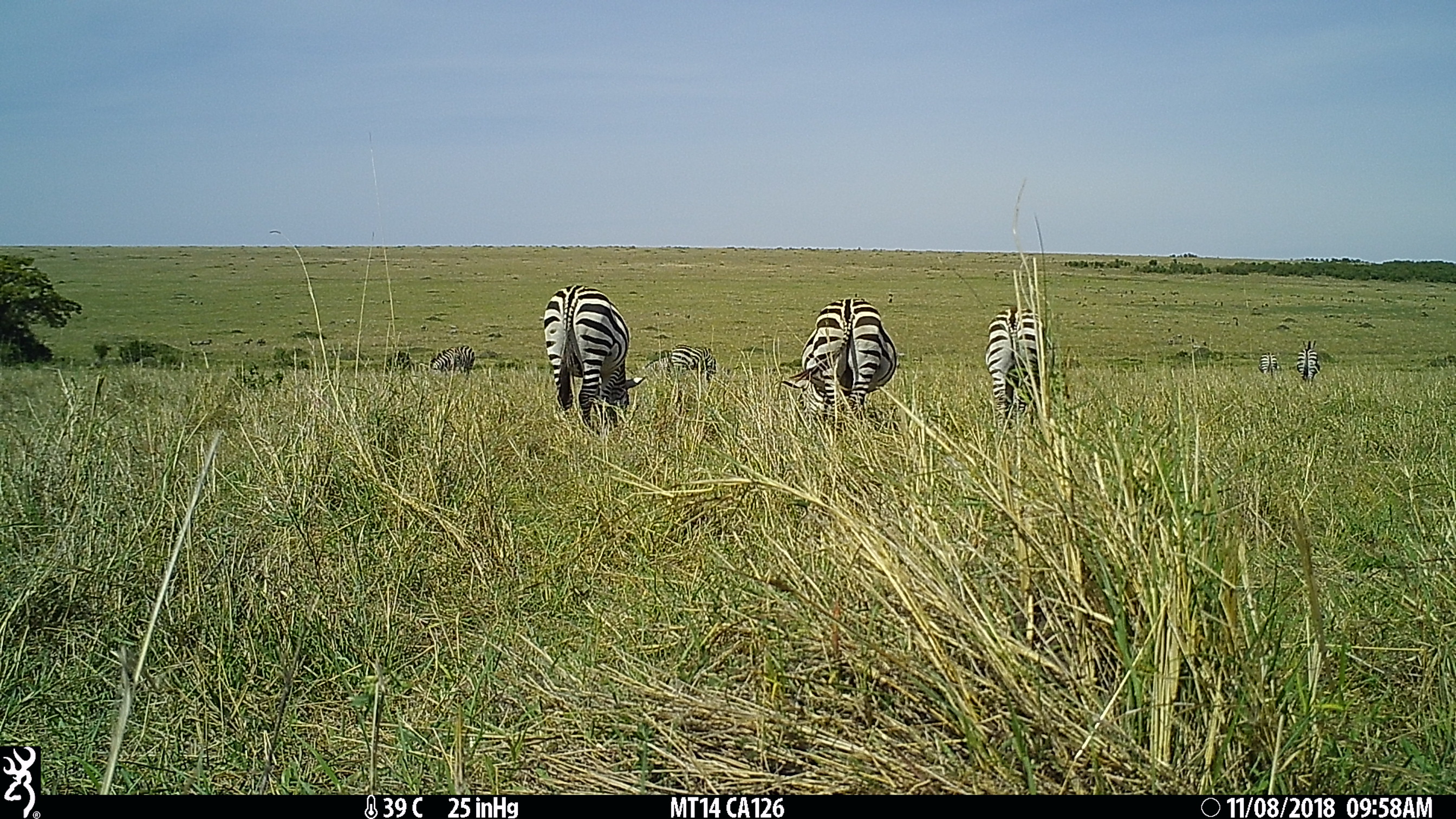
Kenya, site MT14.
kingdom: Animalia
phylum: Chordata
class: Mammalia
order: Perissodactyla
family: Equidae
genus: Equus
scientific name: Equus quagga burchellii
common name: burchell's zebra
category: zebra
Zebra (burchell's zebra) (Equus quagga burchellii).